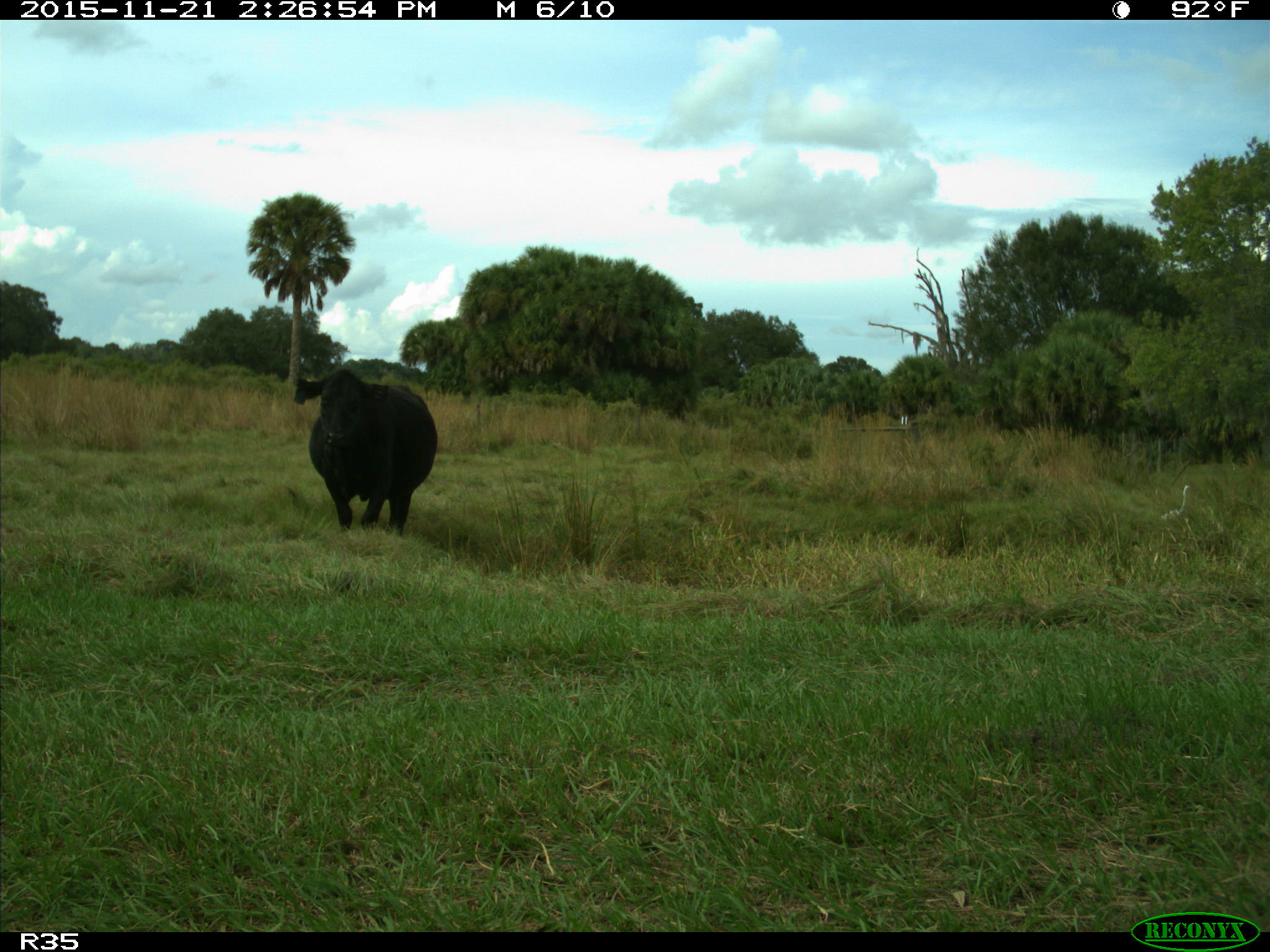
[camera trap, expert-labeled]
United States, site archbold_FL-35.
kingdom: Animalia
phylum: Chordata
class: Mammalia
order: Artiodactyla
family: Bovidae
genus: Bos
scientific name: Bos taurus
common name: domestic cow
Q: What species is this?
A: Bos taurus (domestic cow).